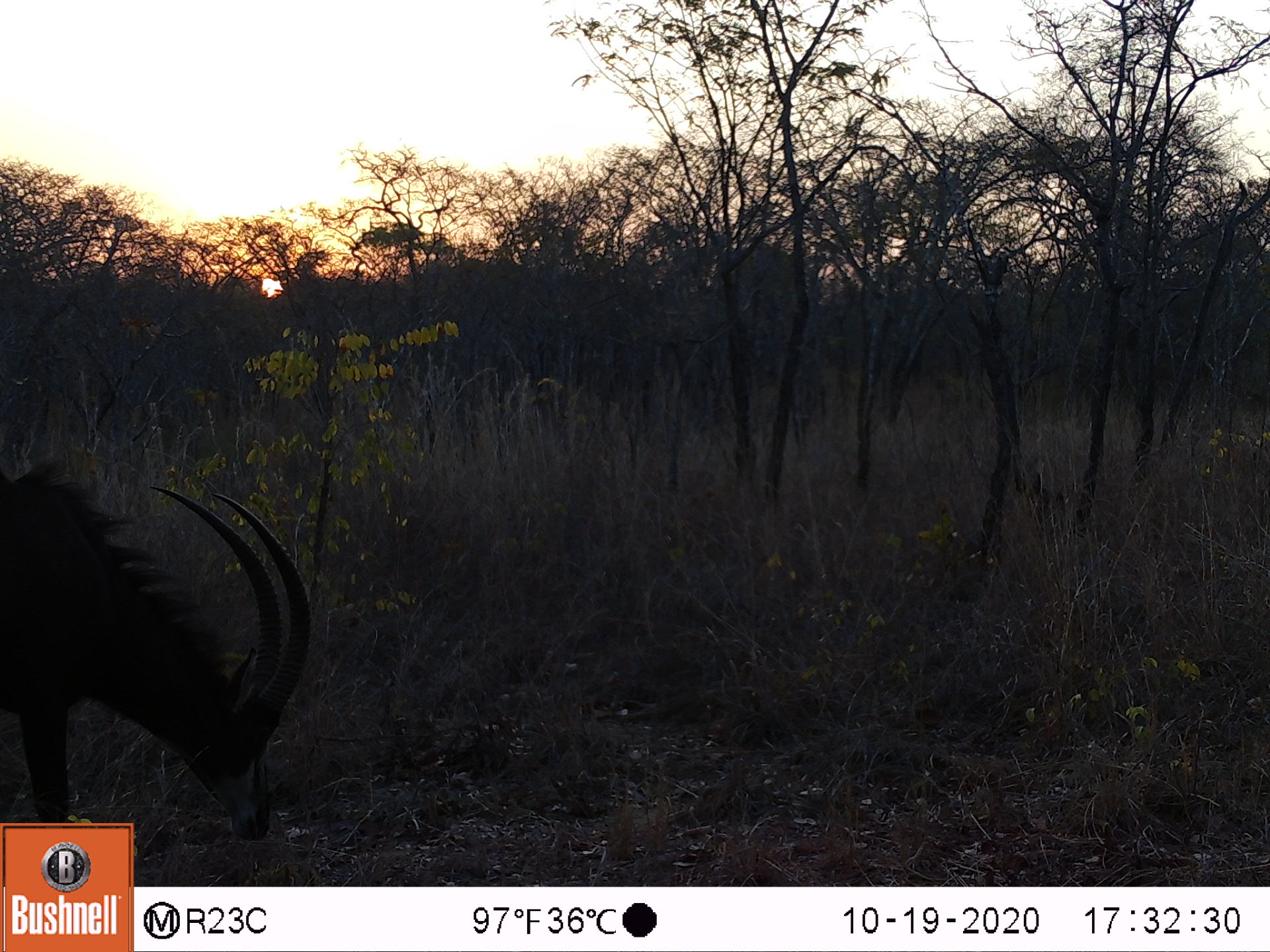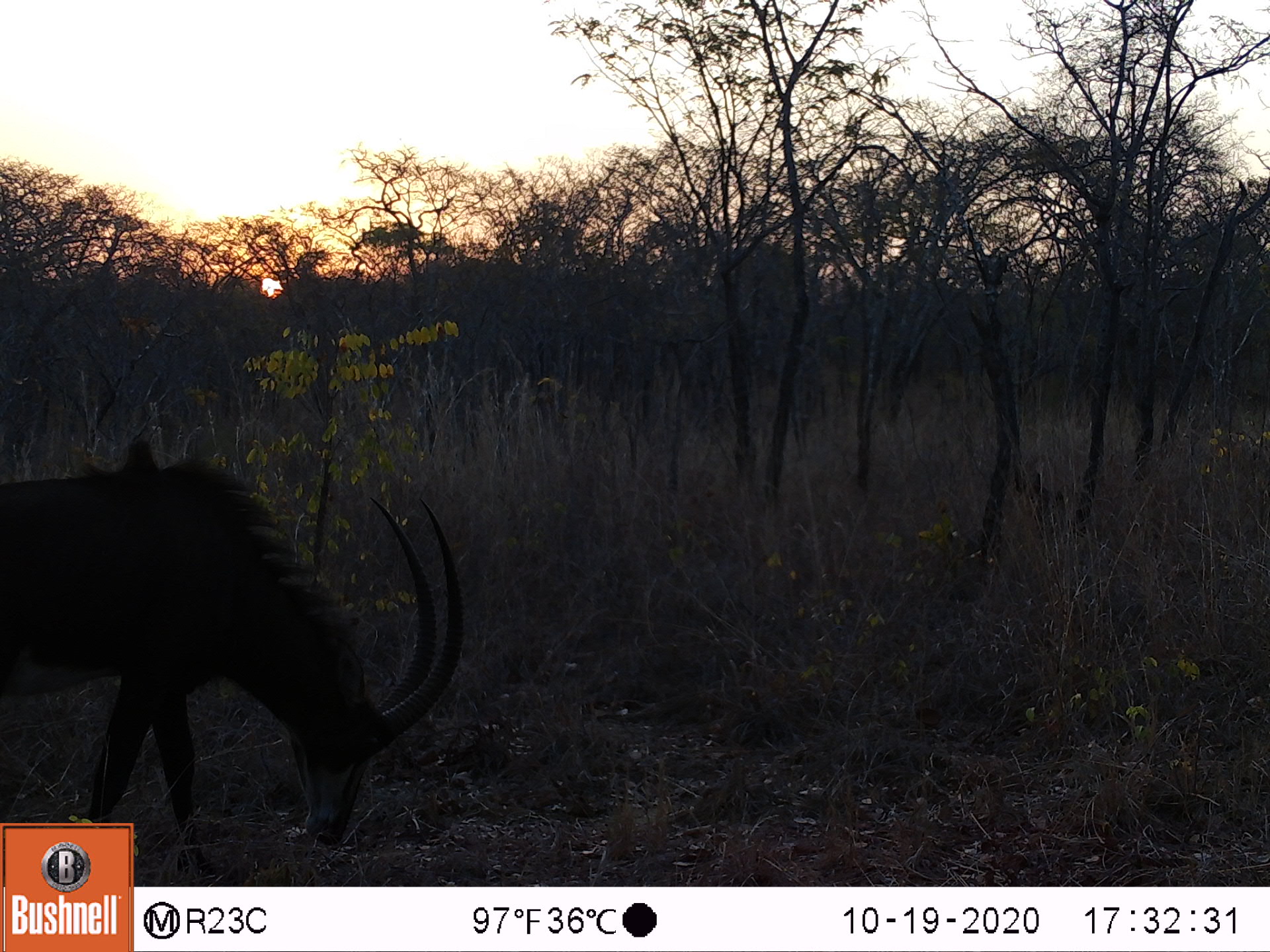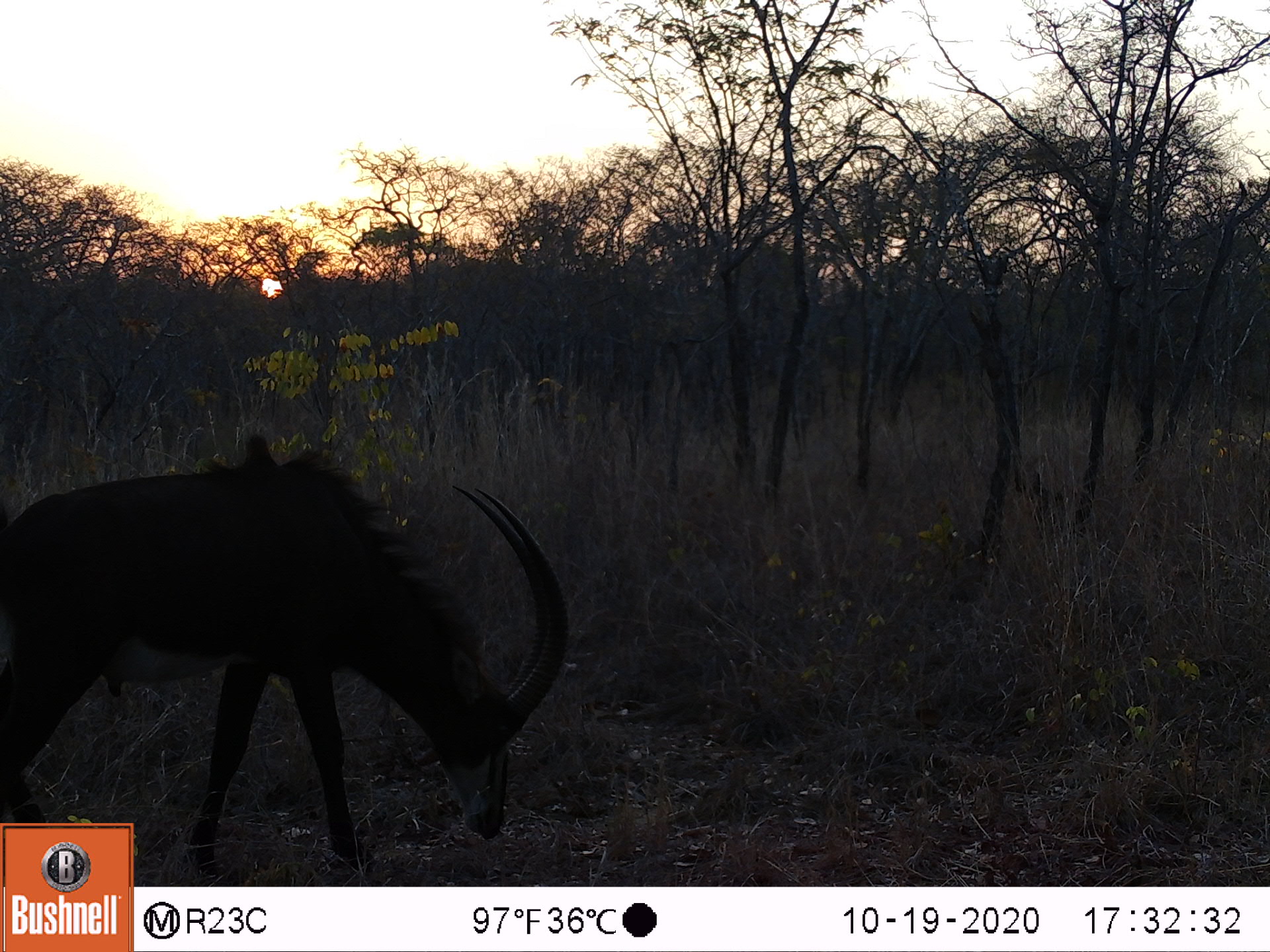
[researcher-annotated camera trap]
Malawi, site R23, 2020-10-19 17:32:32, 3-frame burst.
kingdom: Animalia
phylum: Chordata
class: Mammalia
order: Artiodactyla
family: Bovidae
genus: Hippotragus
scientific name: Hippotragus niger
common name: sable antelope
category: sable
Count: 1.